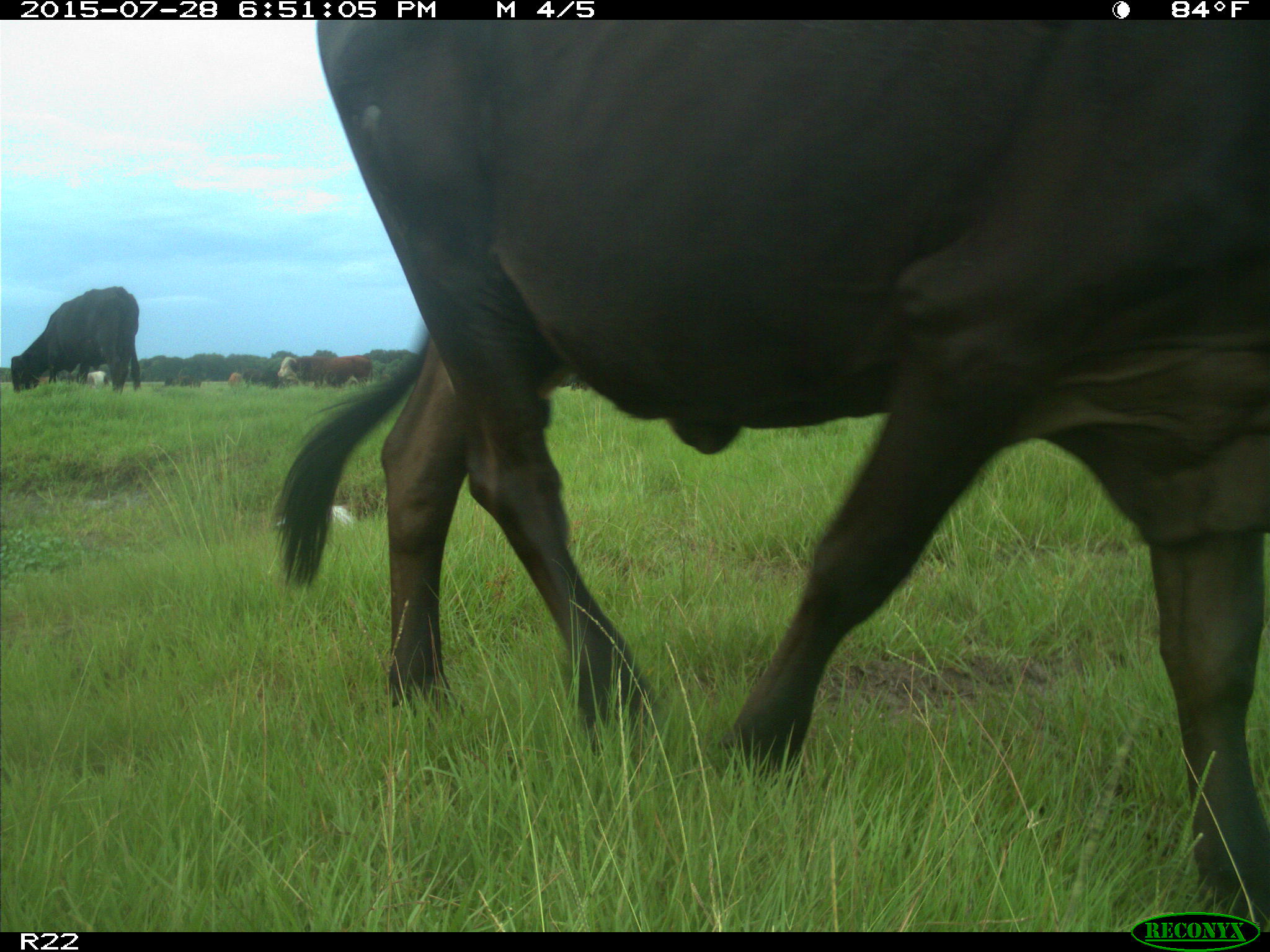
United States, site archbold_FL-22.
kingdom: Animalia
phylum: Chordata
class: Mammalia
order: Artiodactyla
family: Bovidae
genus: Bos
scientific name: Bos taurus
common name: domestic cow